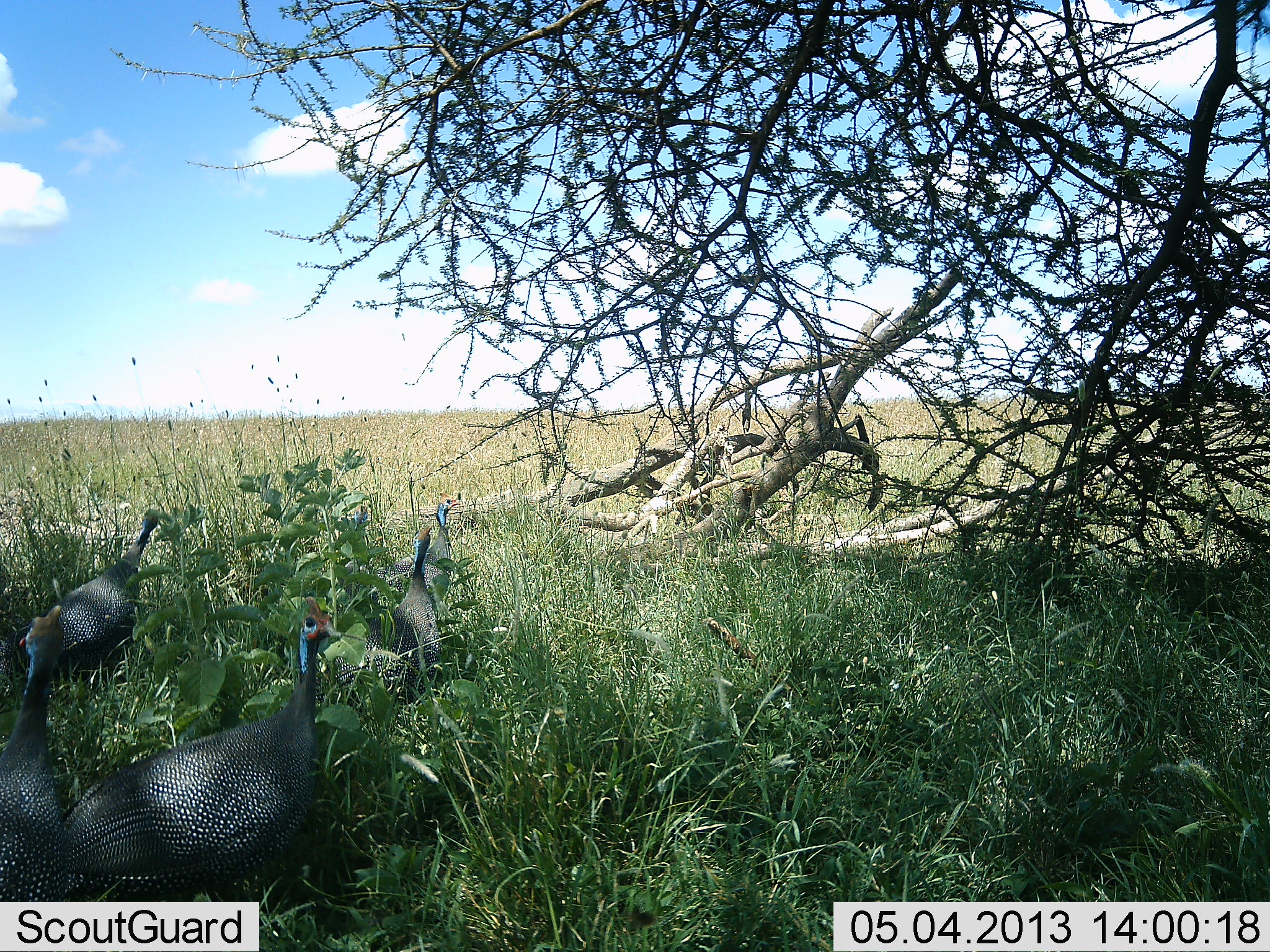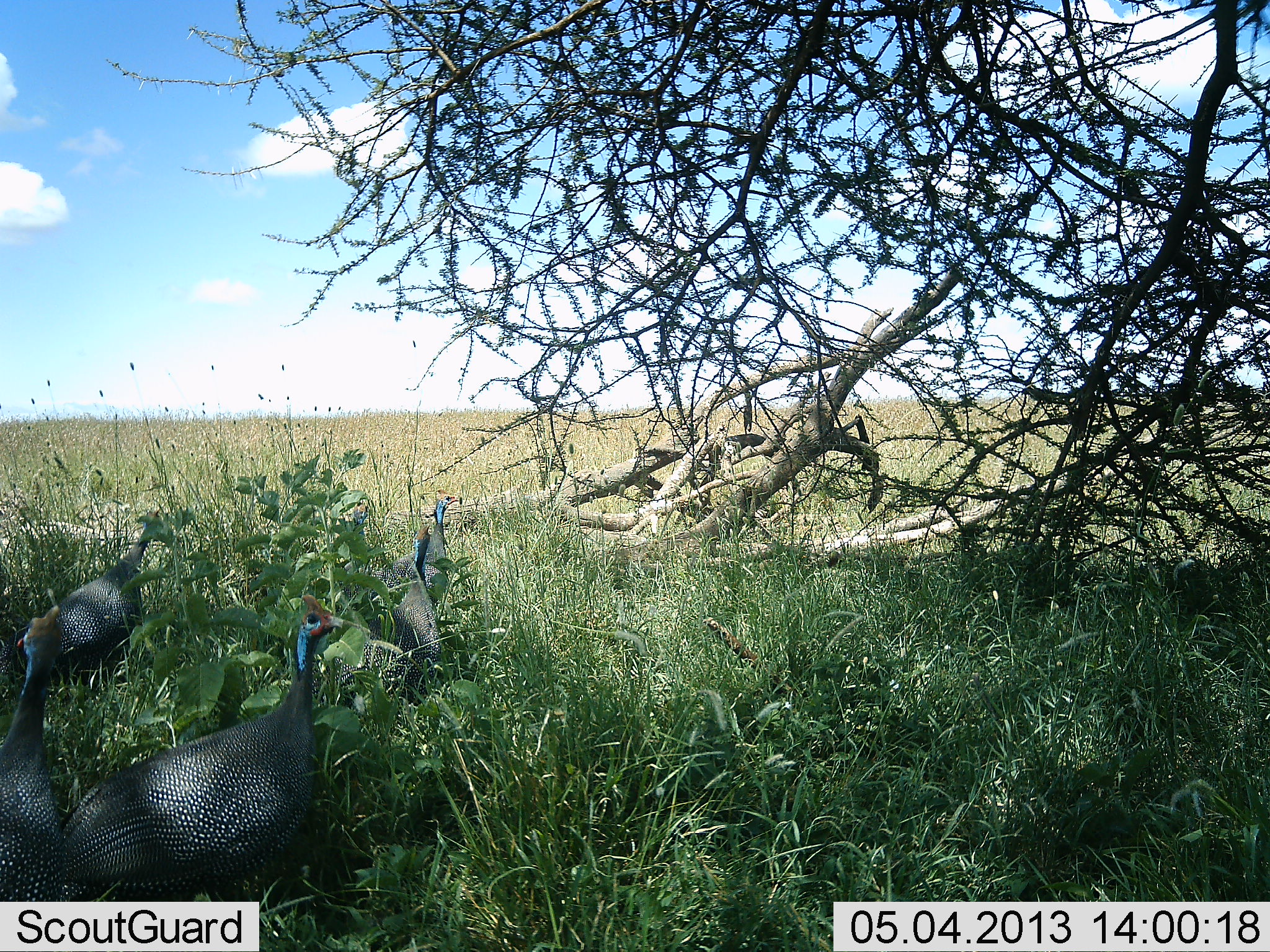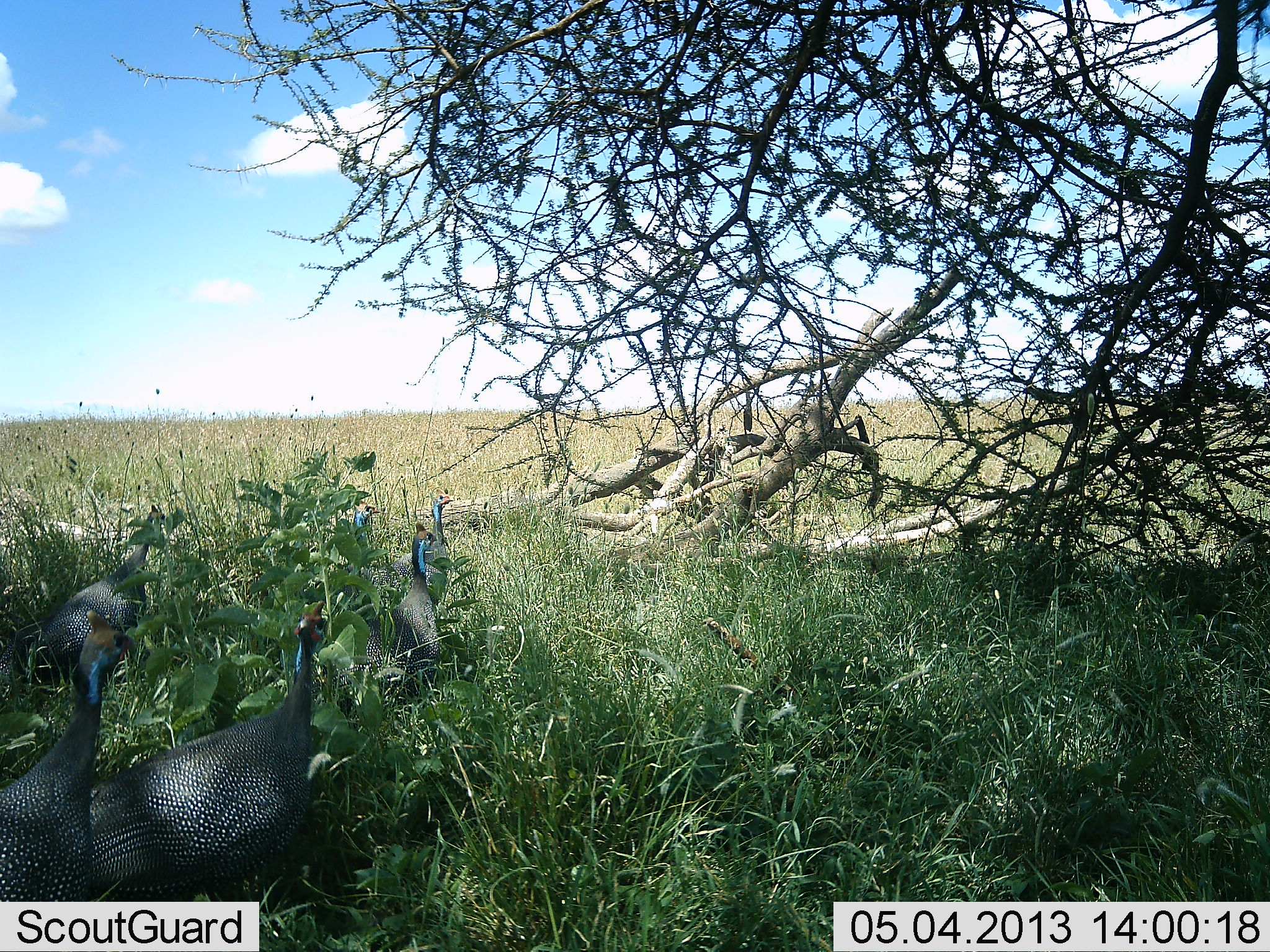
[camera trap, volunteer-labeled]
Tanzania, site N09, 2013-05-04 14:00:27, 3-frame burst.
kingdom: Animalia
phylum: Chordata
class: Aves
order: Galliformes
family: Numididae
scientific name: Numididae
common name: guinea fowl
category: guineafowl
Guineafowl (guinea fowl) (Numididae), count 6. Behavior (volunteer vote fractions): standing 60%, resting 20%, moving 30%, interacting 0%. Young present (vote fraction): 0%. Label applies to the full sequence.